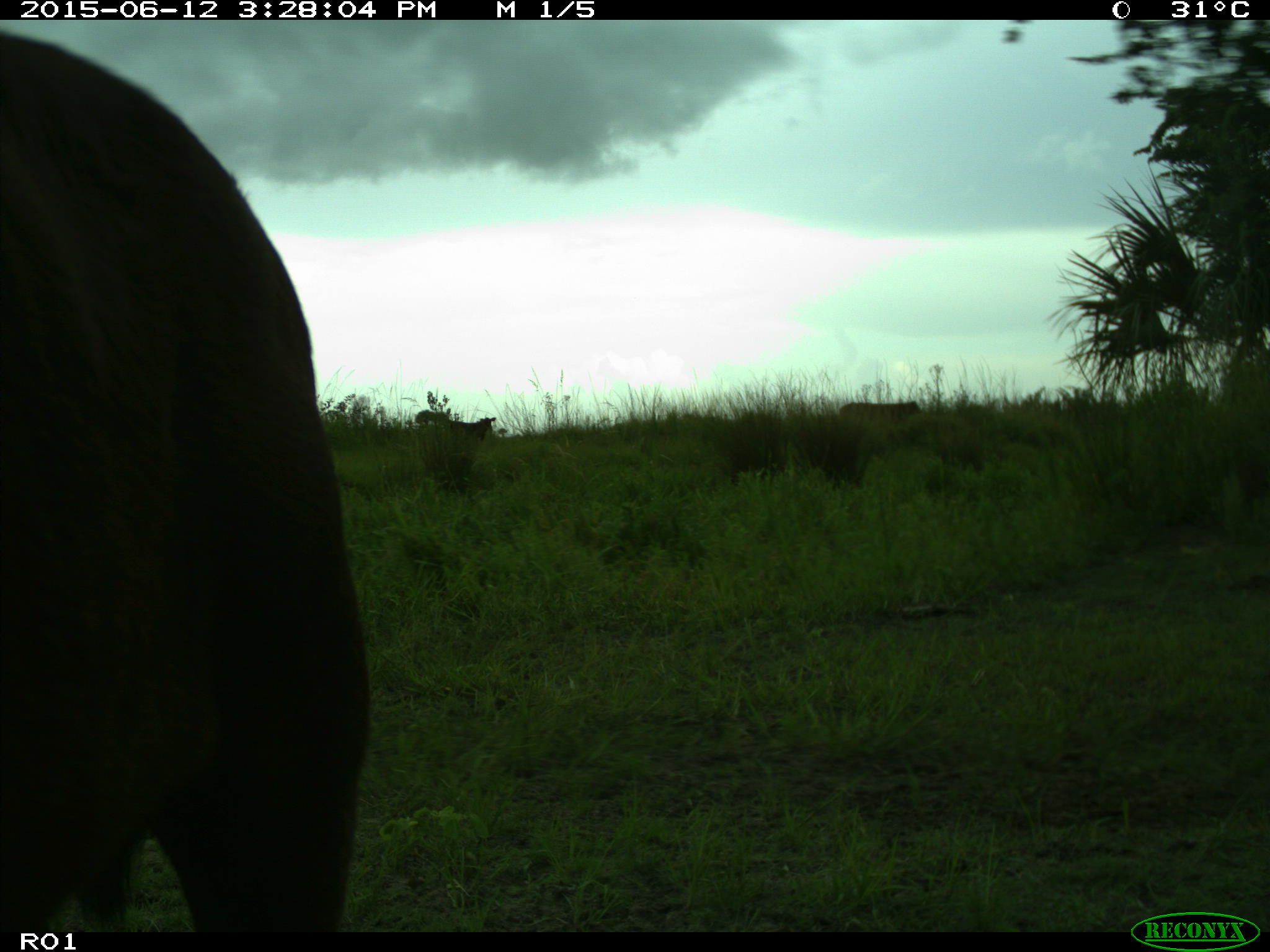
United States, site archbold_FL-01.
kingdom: Animalia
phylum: Chordata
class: Mammalia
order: Artiodactyla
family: Bovidae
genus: Bos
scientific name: Bos taurus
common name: domestic cow